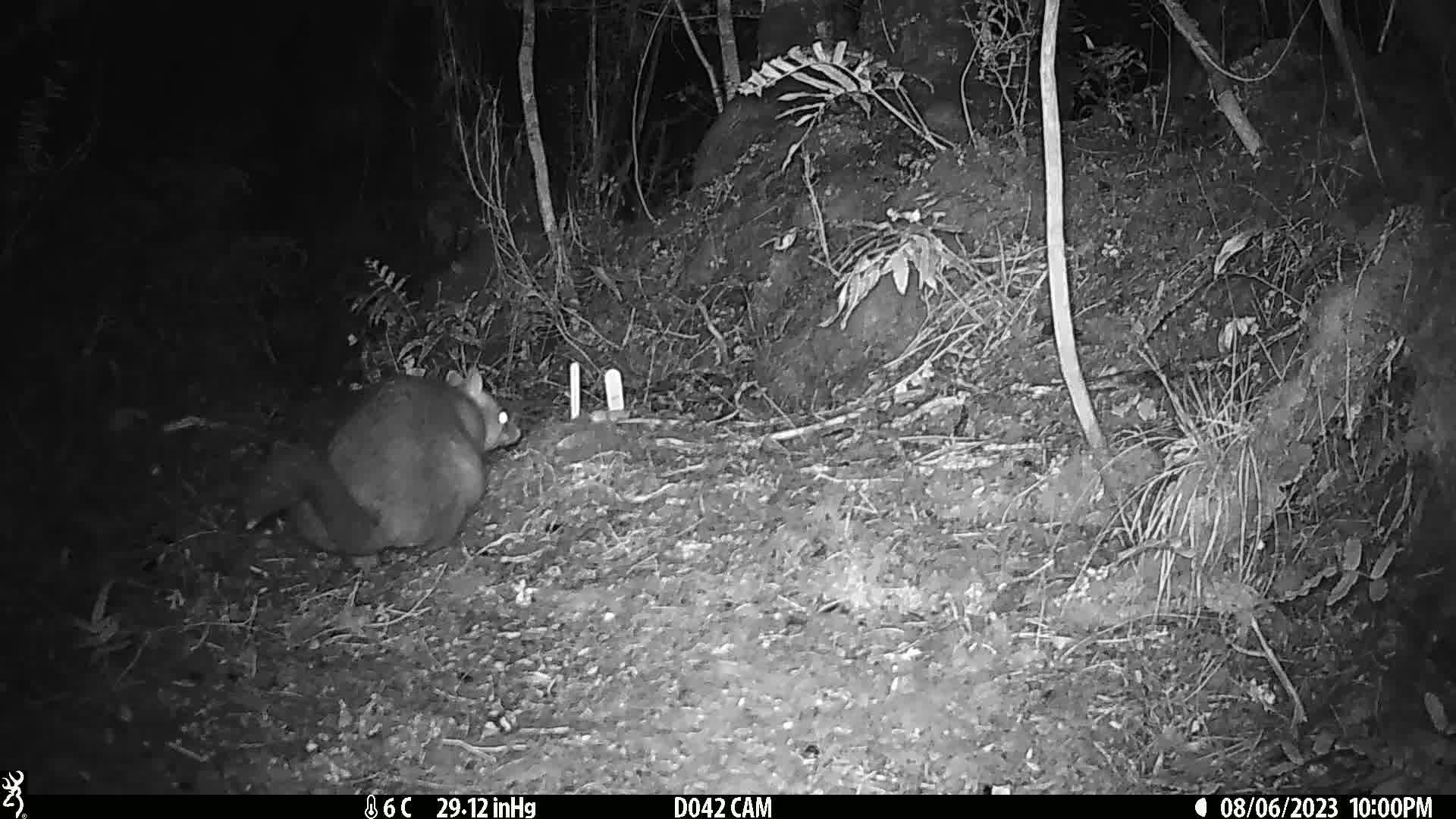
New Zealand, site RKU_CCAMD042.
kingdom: Animalia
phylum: Chordata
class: Mammalia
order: Diprotodontia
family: Phalangeridae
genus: Trichosurus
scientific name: Trichosurus vulpecula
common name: common brushtail possum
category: possum